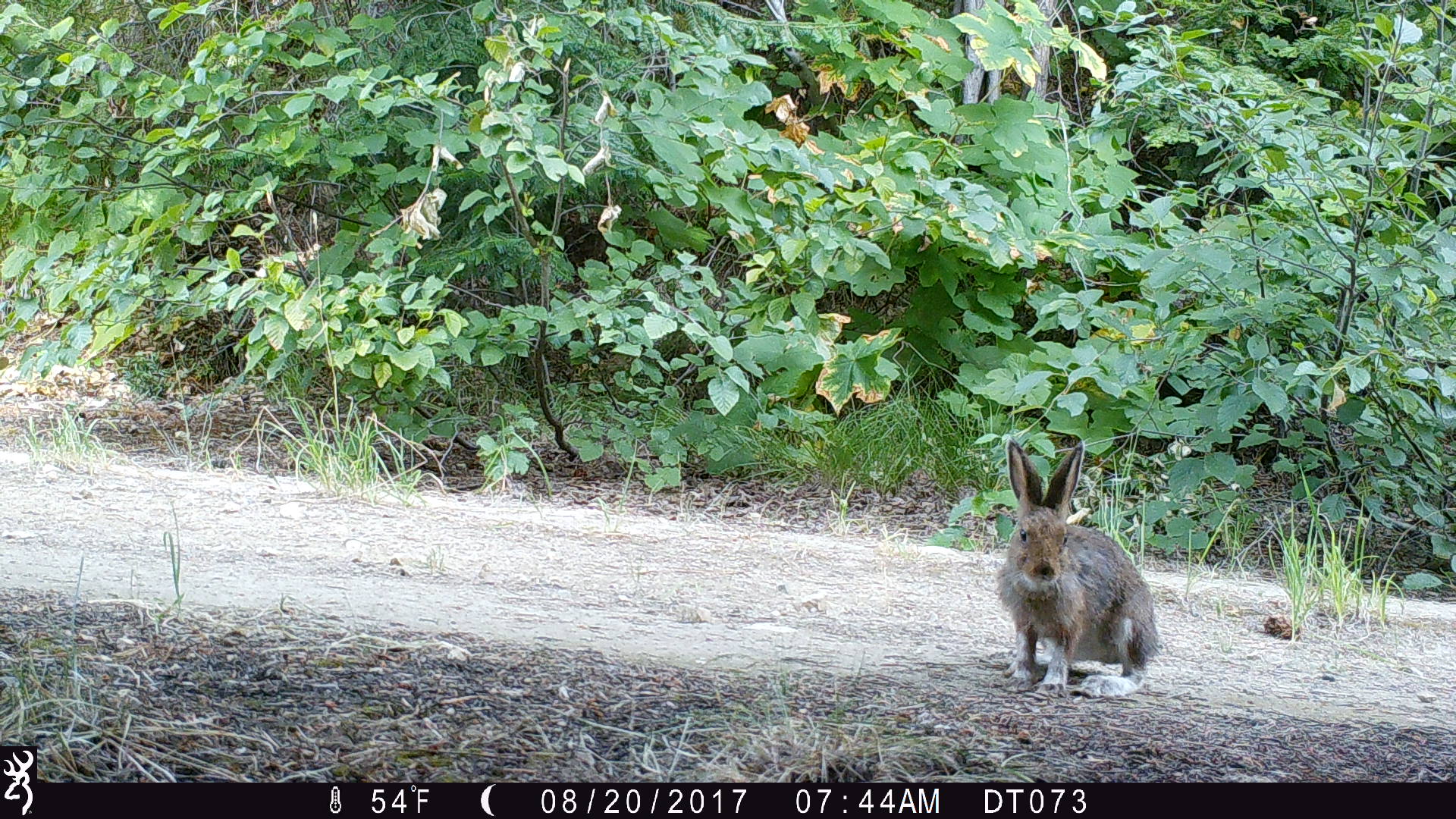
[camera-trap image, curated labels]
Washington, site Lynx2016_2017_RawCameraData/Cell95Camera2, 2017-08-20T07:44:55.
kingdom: Animalia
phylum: Chordata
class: Mammalia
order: Lagomorpha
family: Leporidae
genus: Lepus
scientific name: Lepus americanus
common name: snowshoe hare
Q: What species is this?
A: Lepus americanus (snowshoe hare).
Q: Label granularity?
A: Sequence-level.